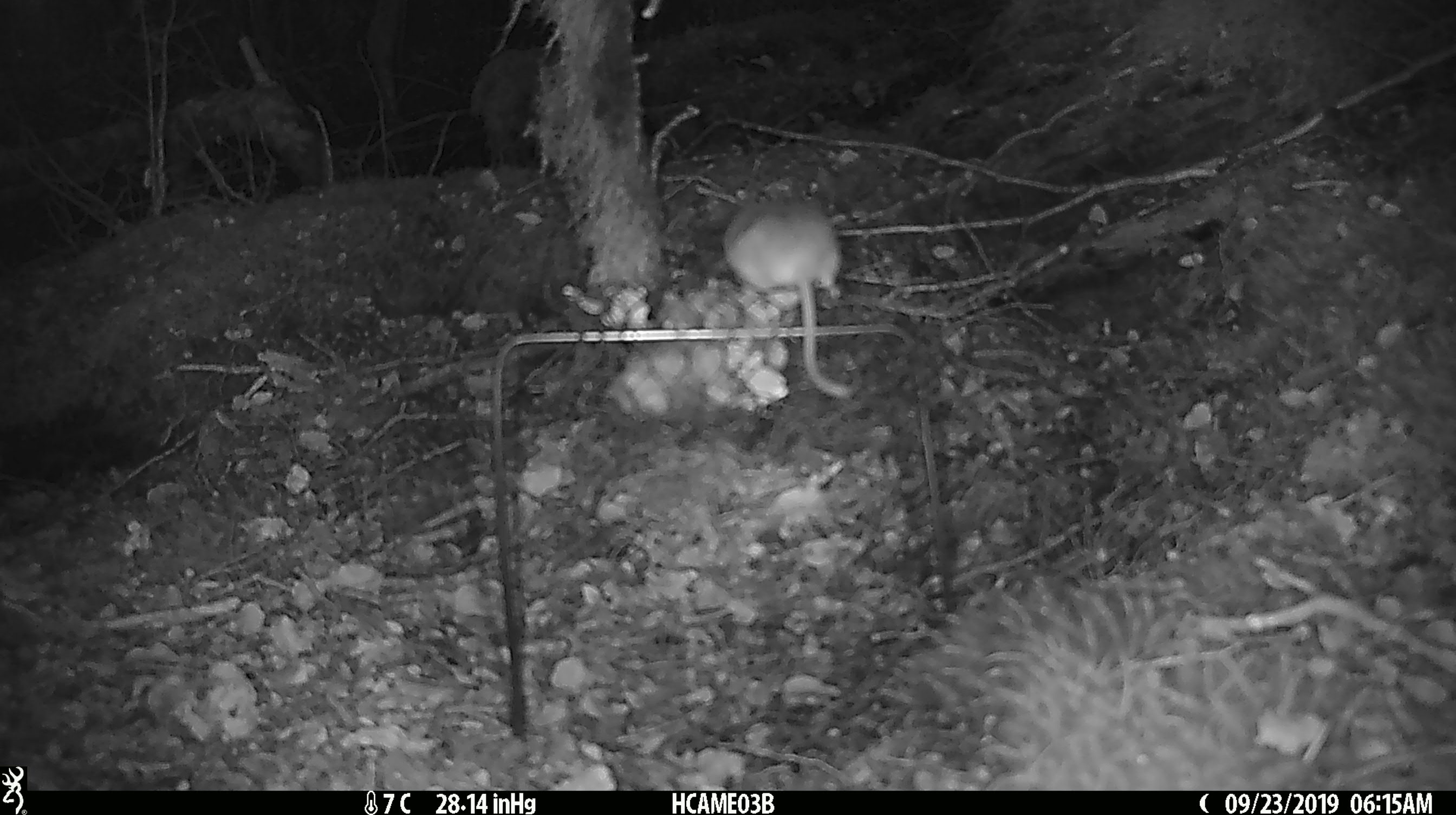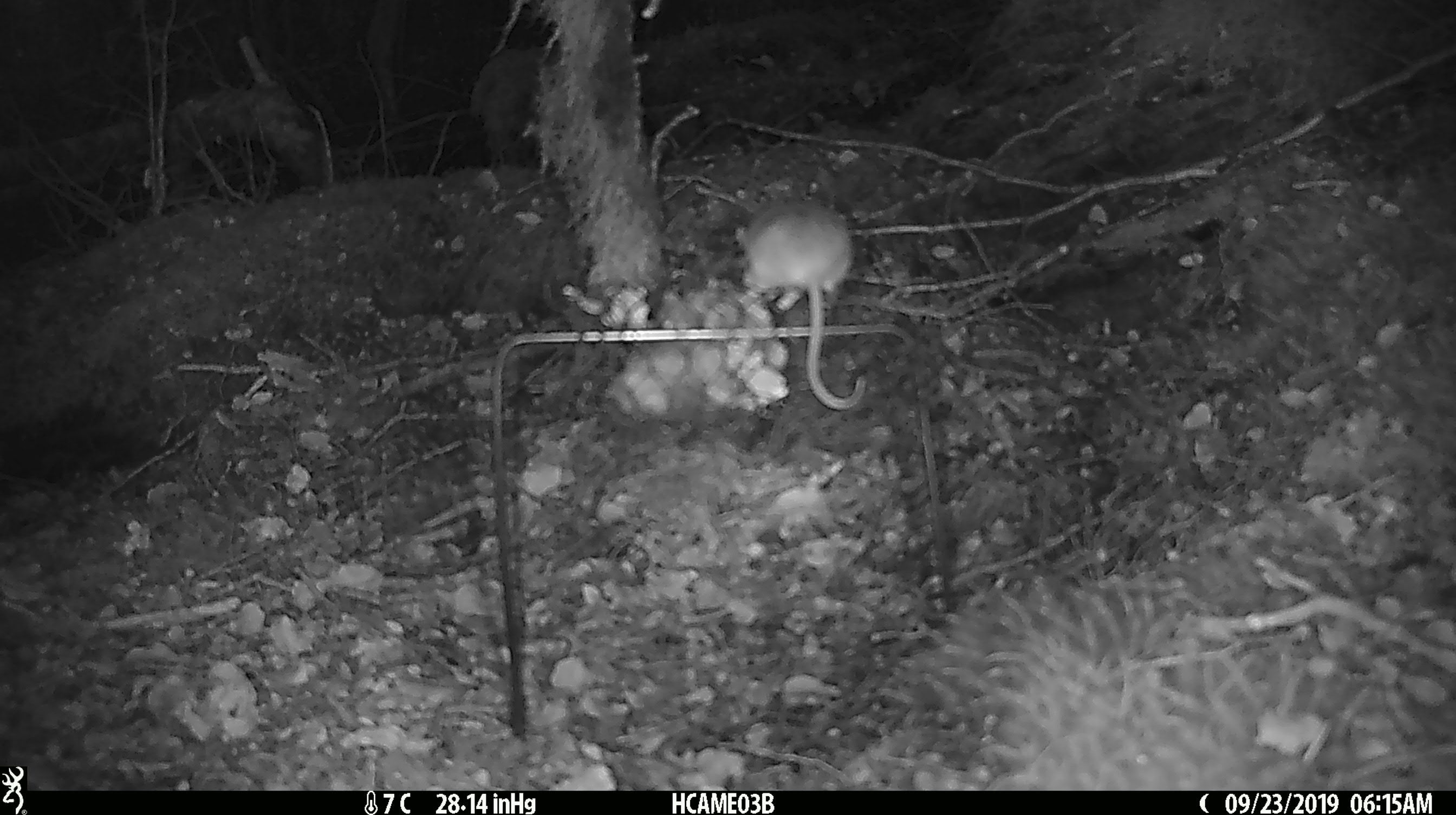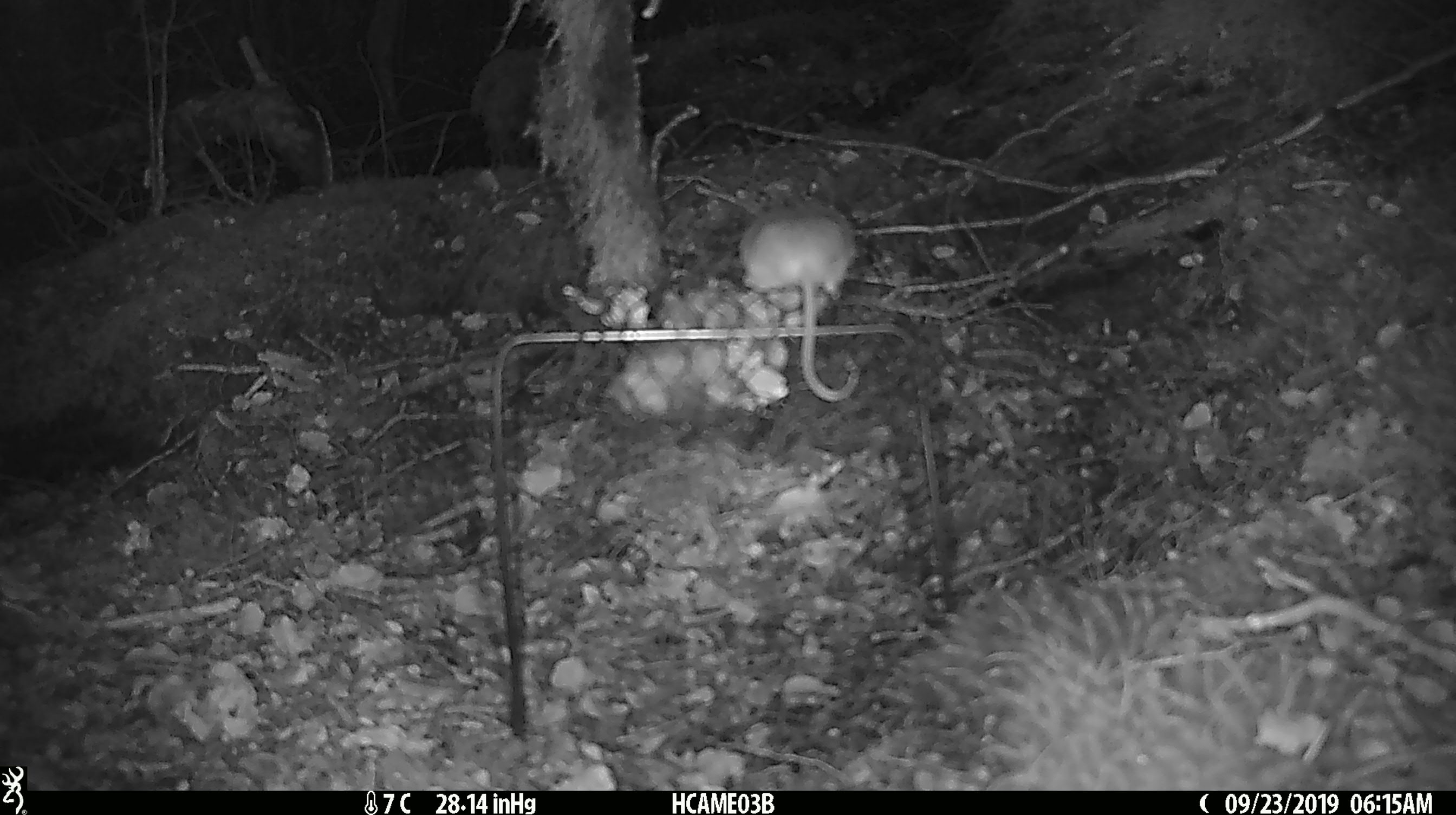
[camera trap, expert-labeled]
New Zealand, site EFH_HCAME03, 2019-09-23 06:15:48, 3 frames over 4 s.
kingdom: Animalia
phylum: Chordata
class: Mammalia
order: Rodentia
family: Muridae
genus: Mus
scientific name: Mus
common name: mouse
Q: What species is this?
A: Mouse (Mus).